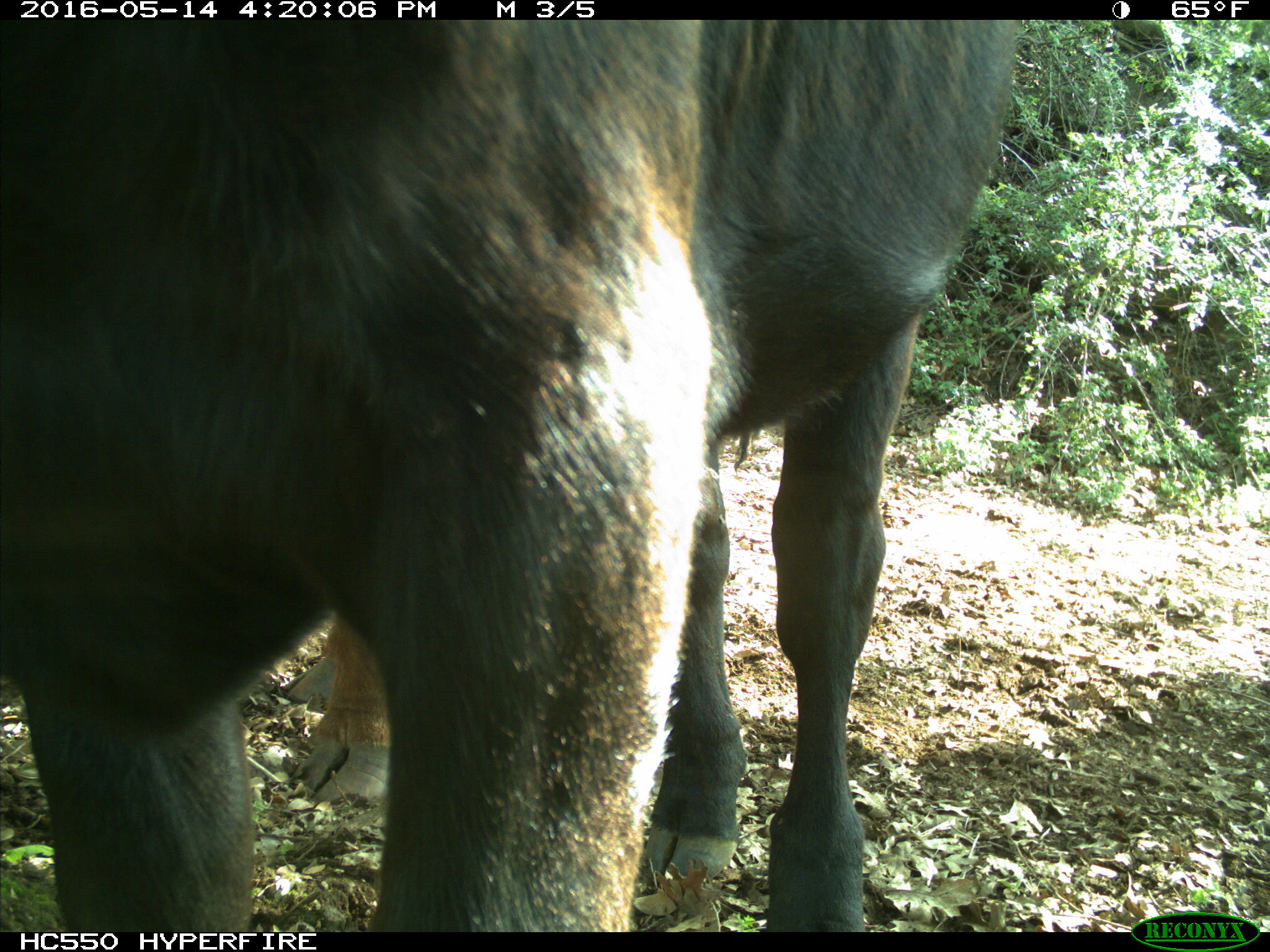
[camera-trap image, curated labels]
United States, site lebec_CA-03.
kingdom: Animalia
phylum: Chordata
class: Mammalia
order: Artiodactyla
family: Bovidae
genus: Bos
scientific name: Bos taurus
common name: domestic cow